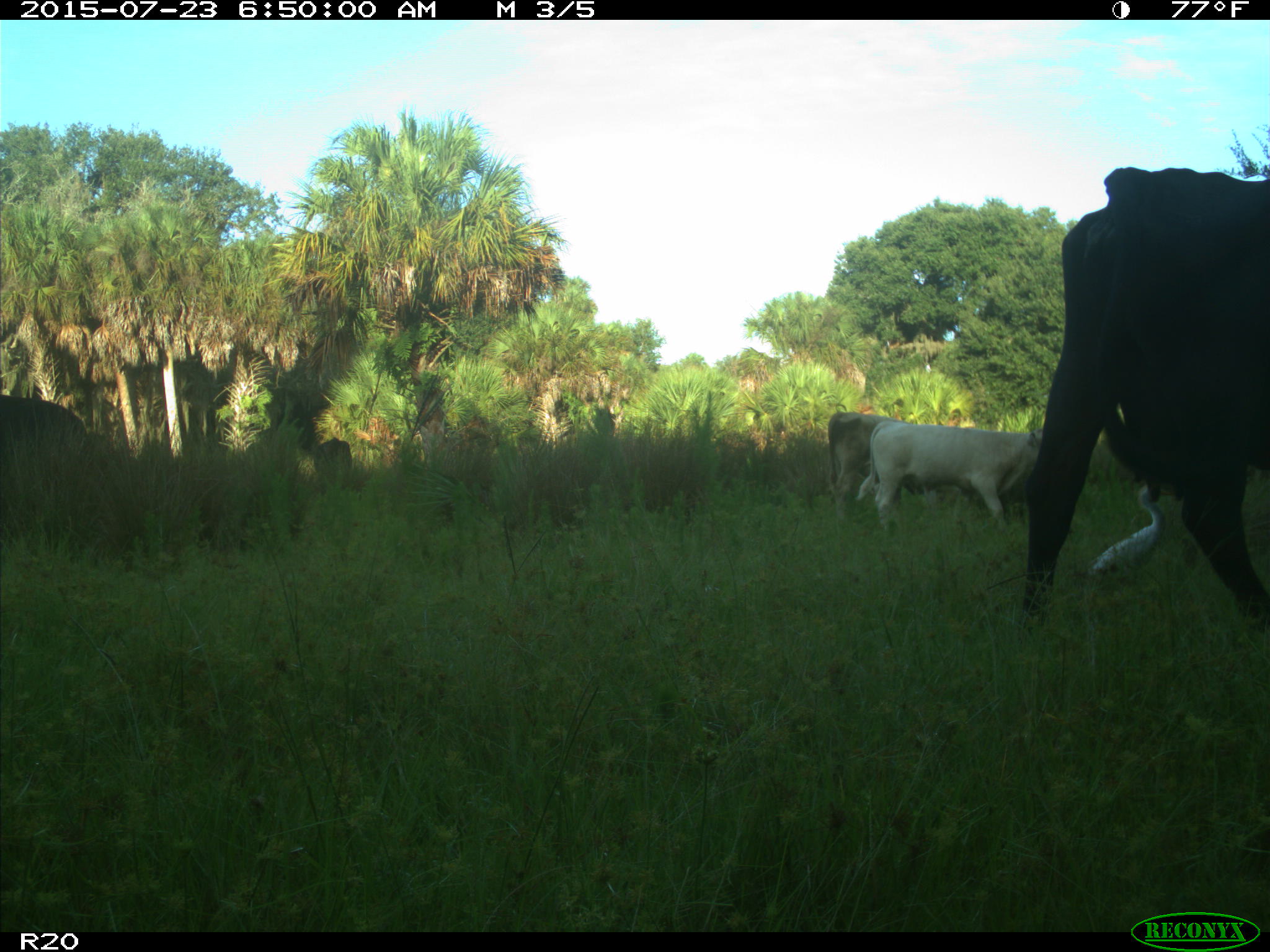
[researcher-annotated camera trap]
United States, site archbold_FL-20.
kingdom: Animalia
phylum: Chordata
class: Mammalia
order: Artiodactyla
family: Bovidae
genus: Bos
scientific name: Bos taurus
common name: domestic cow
Bos taurus (domestic cow).